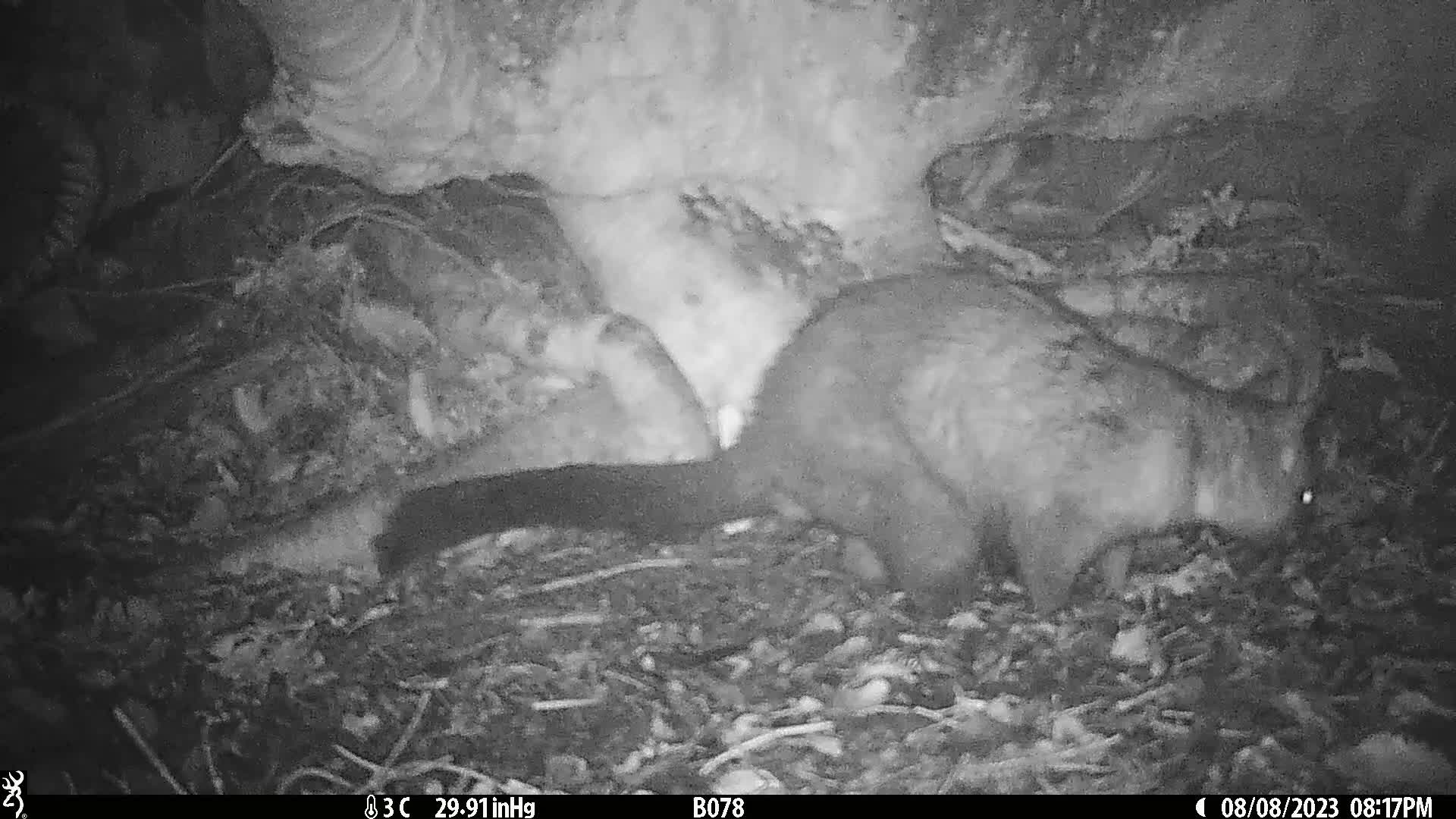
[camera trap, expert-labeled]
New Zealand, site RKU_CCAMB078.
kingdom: Animalia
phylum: Chordata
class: Mammalia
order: Diprotodontia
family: Phalangeridae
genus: Trichosurus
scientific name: Trichosurus vulpecula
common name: common brushtail possum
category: possum